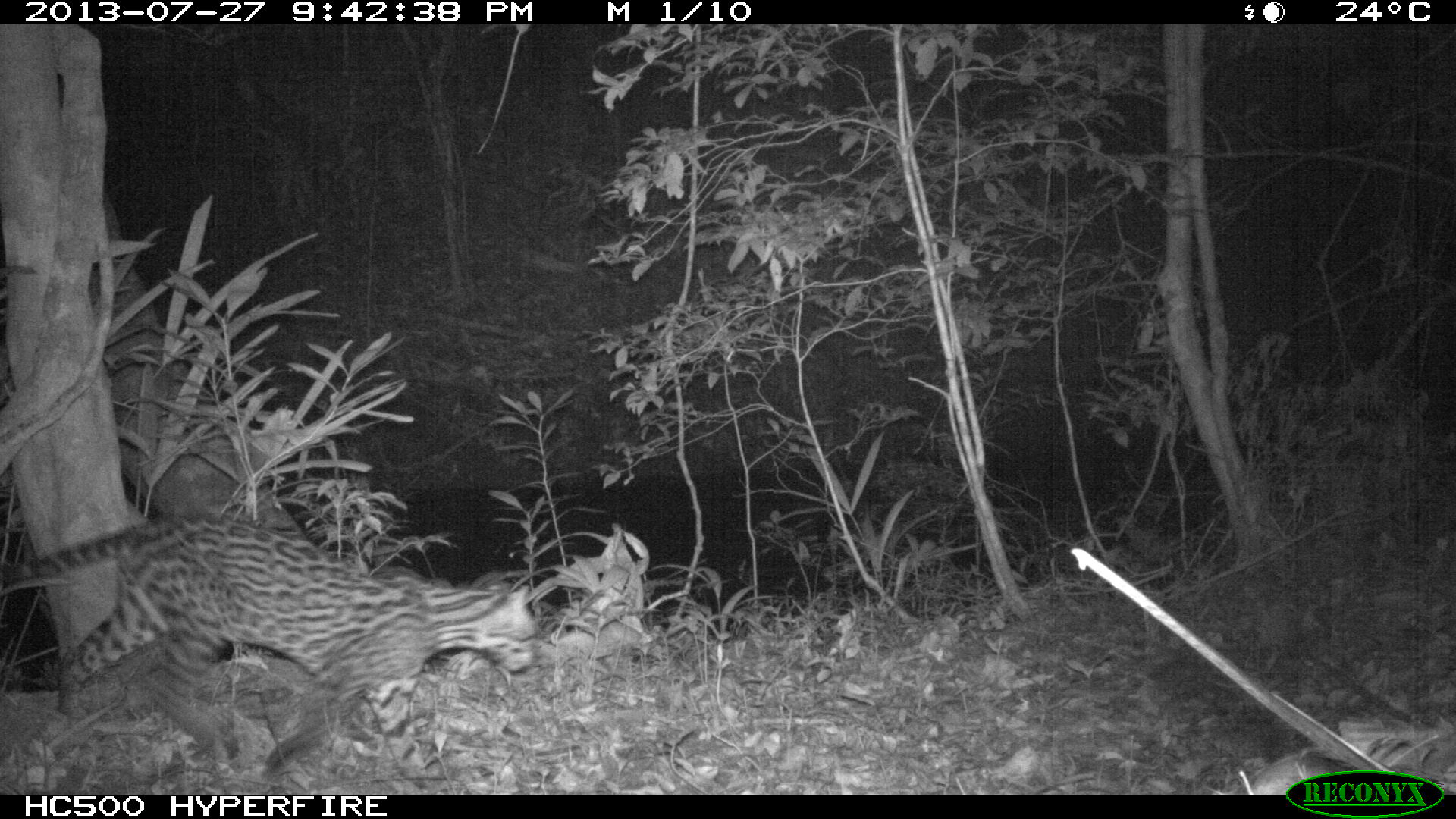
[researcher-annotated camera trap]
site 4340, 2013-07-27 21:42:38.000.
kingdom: Animalia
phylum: Chordata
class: Mammalia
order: Carnivora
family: Felidae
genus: Leopardus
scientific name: Leopardus pardalis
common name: ocelot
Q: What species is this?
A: Leopardus pardalis (ocelot).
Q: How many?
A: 1.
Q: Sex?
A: Female.